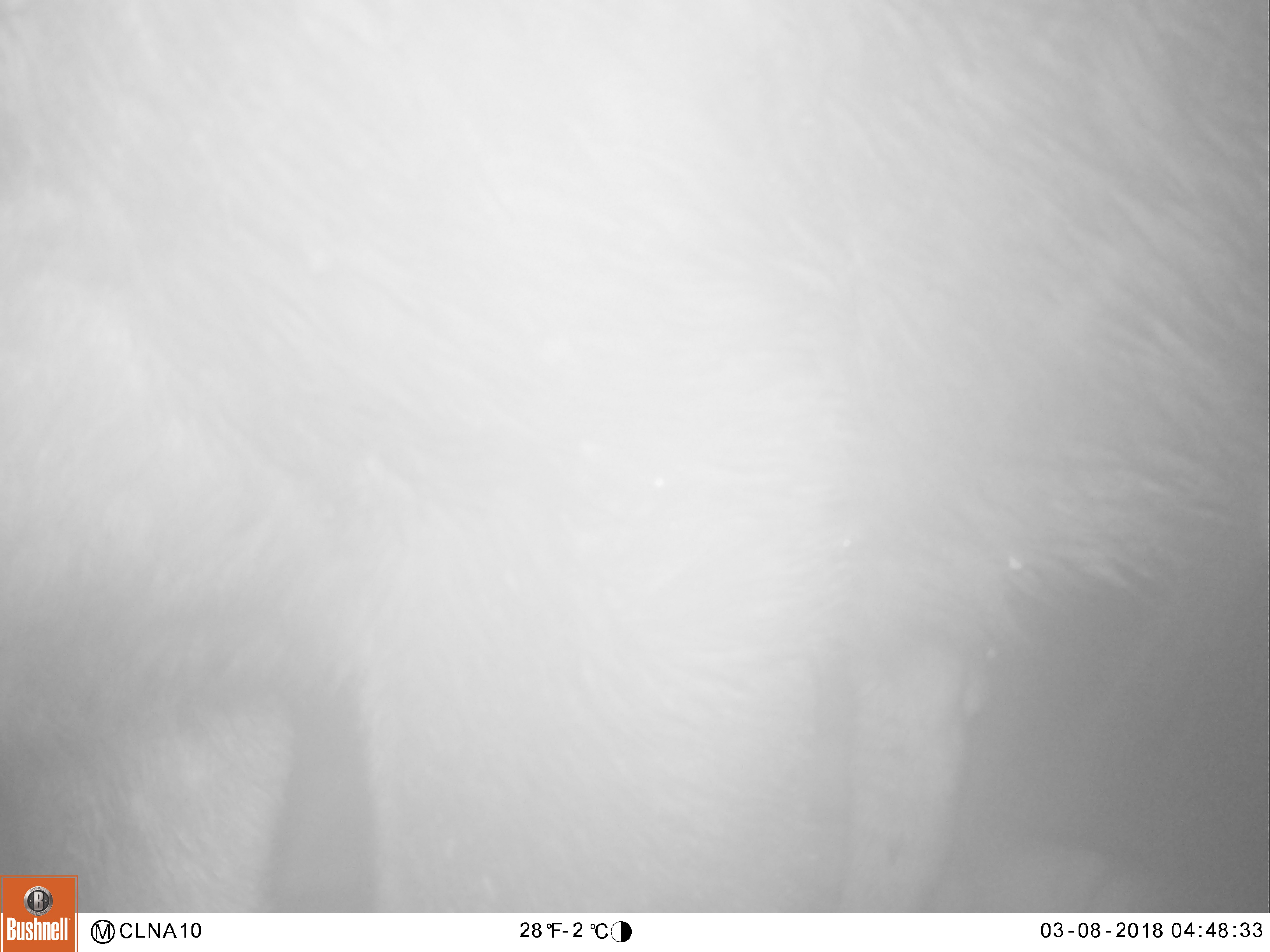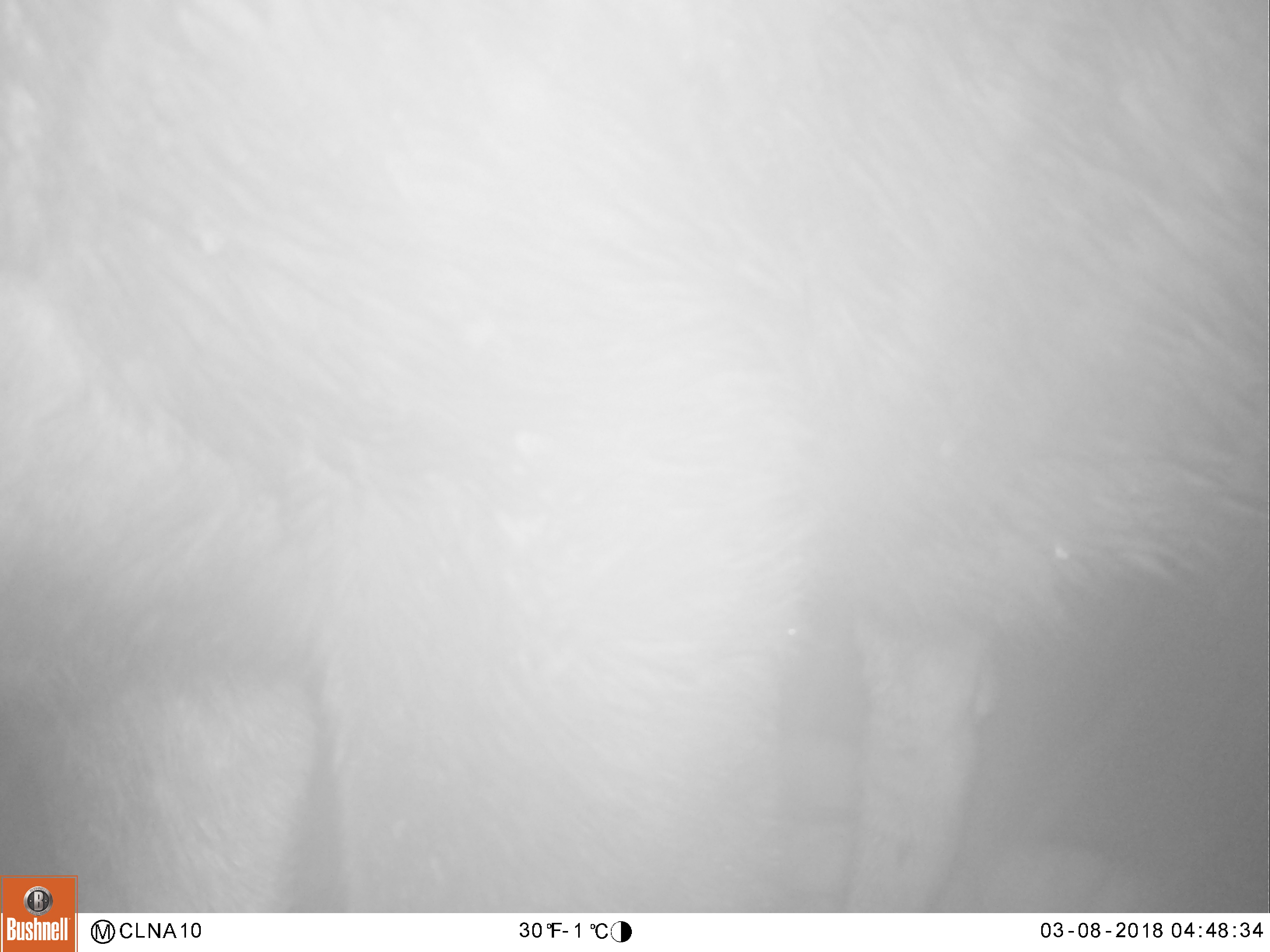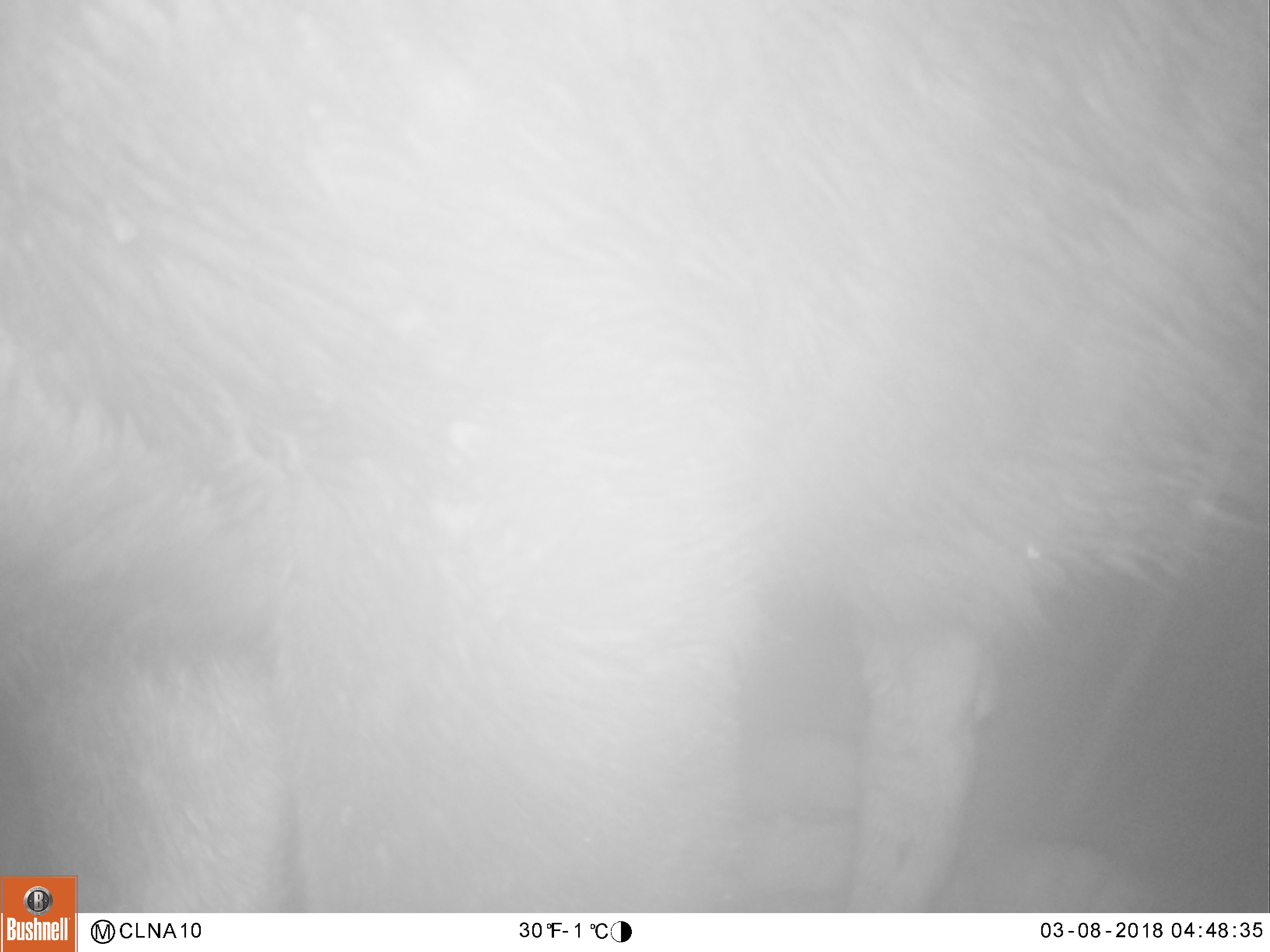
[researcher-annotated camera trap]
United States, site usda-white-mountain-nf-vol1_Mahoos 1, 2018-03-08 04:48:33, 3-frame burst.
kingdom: Animalia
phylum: Chordata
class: Mammalia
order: Artiodactyla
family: Cervidae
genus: Alces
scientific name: Alces alces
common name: moose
Moose (Alces alces).